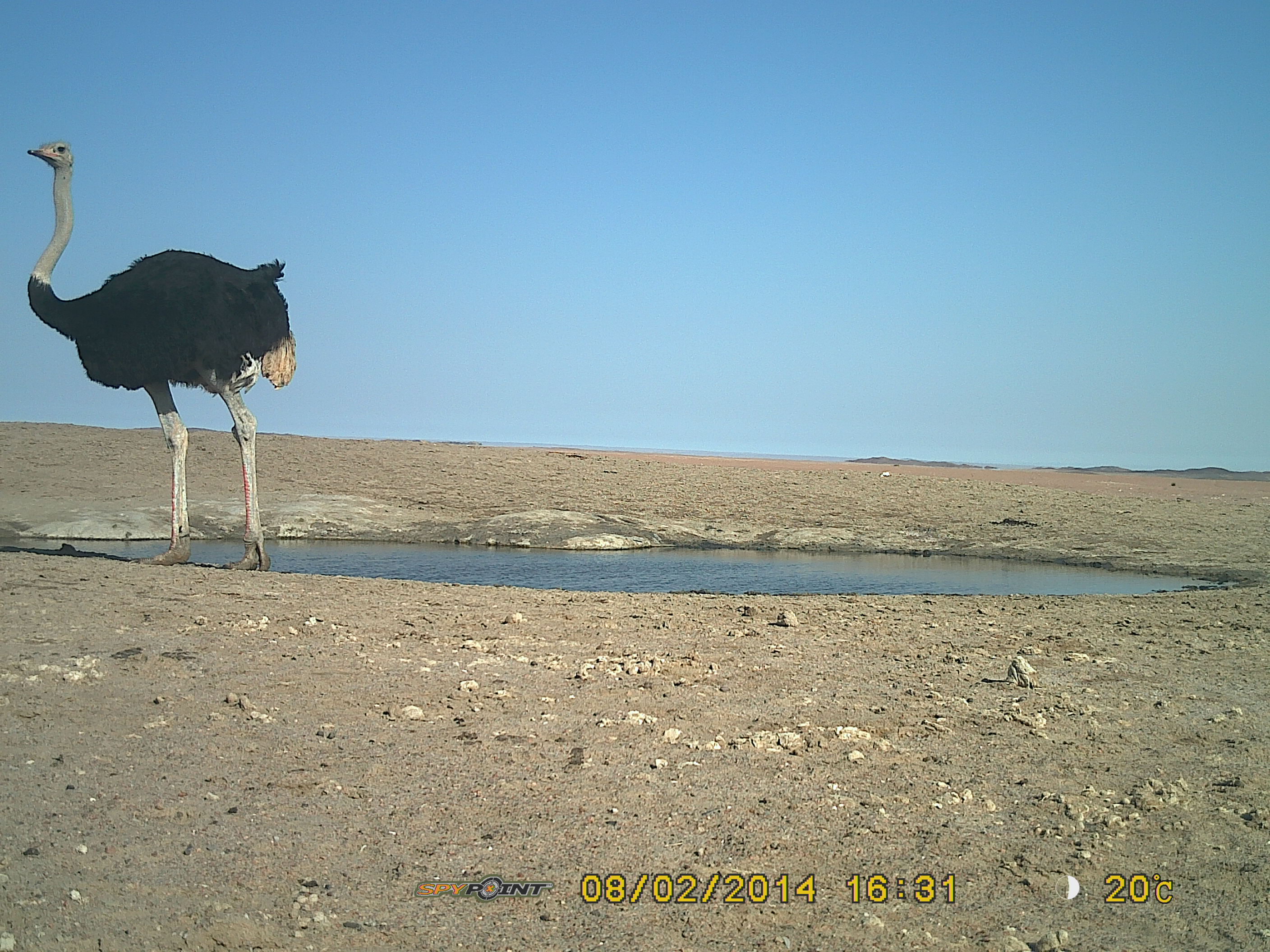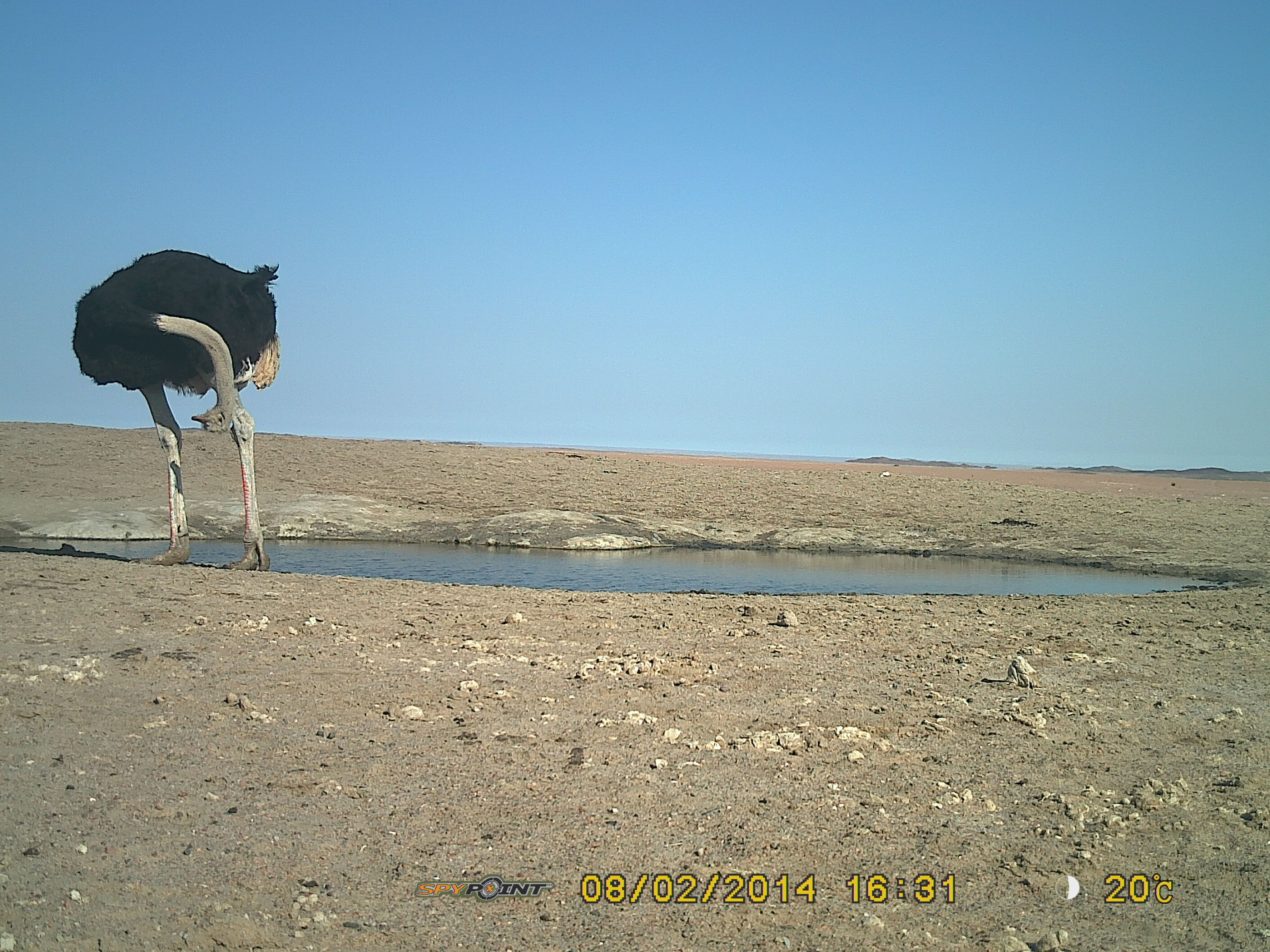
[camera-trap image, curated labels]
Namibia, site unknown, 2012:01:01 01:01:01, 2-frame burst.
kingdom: Animalia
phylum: Chordata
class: Aves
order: Struthioniformes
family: Struthionidae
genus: Struthio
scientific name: Struthio camelus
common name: common ostrich